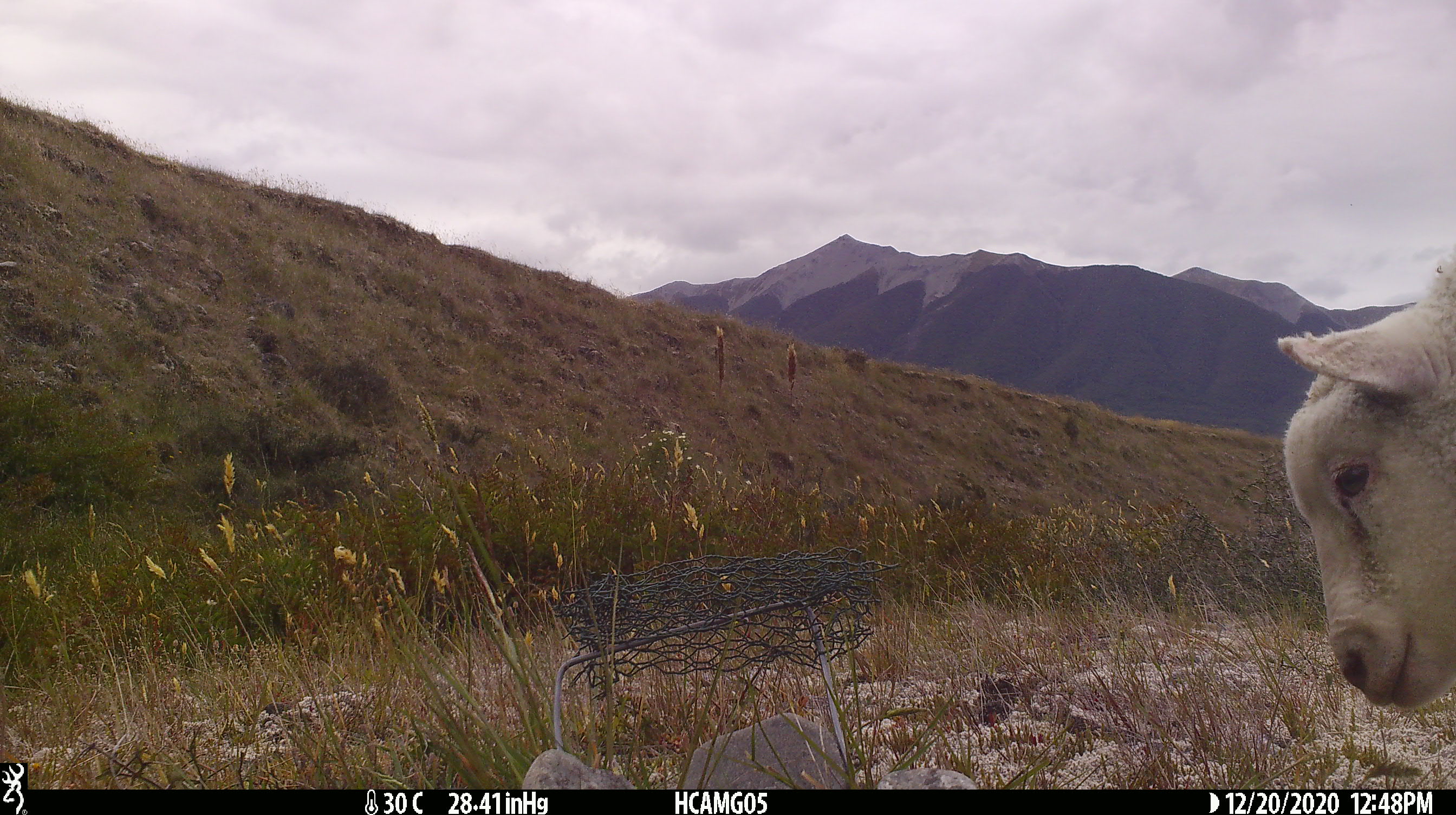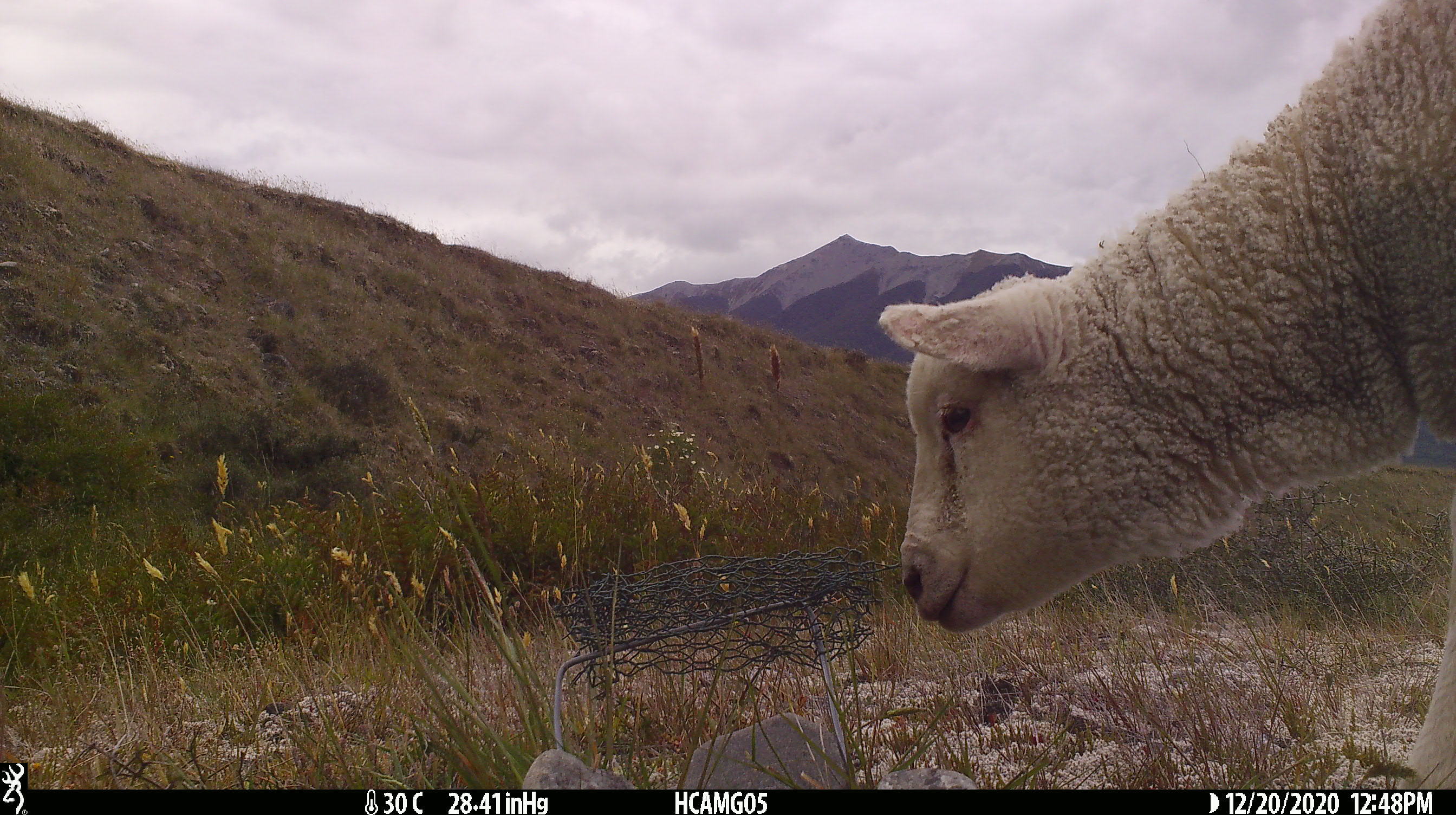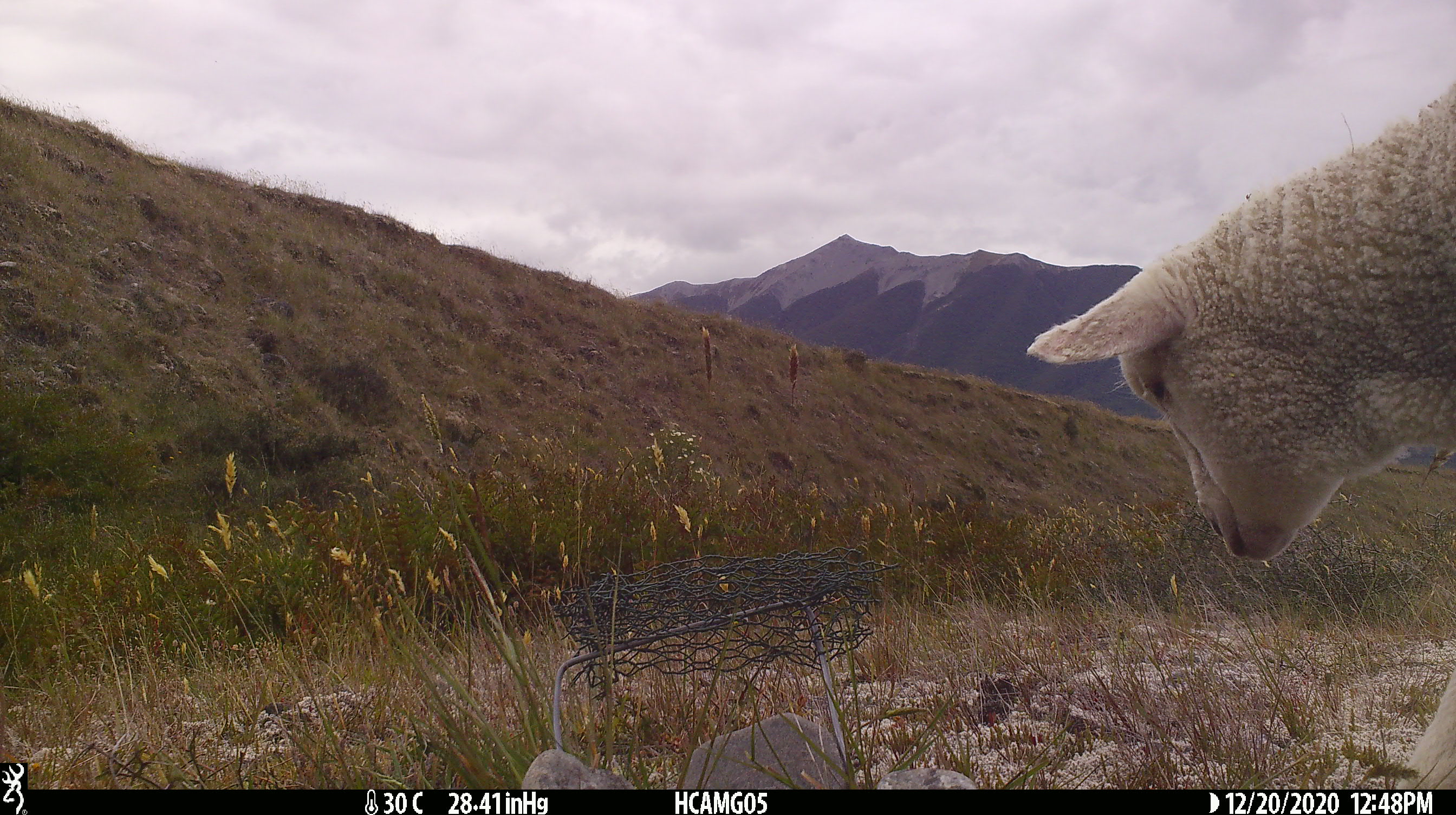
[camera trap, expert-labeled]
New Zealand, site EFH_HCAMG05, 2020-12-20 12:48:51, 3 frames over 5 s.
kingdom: Animalia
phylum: Chordata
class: Mammalia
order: Artiodactyla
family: Bovidae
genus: Ovis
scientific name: Ovis aries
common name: domestic sheep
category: sheep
Sheep (domestic sheep) (Ovis aries).